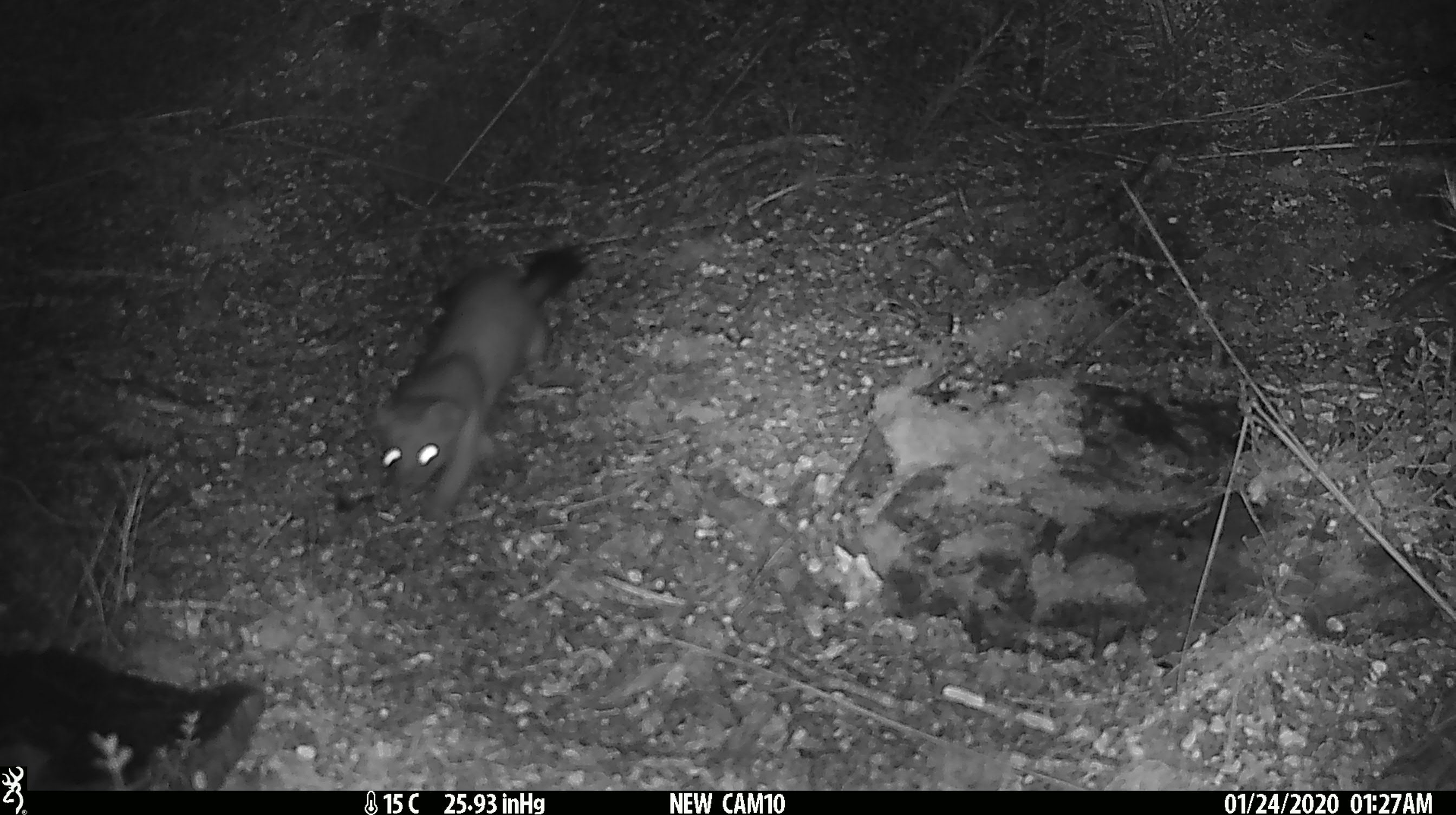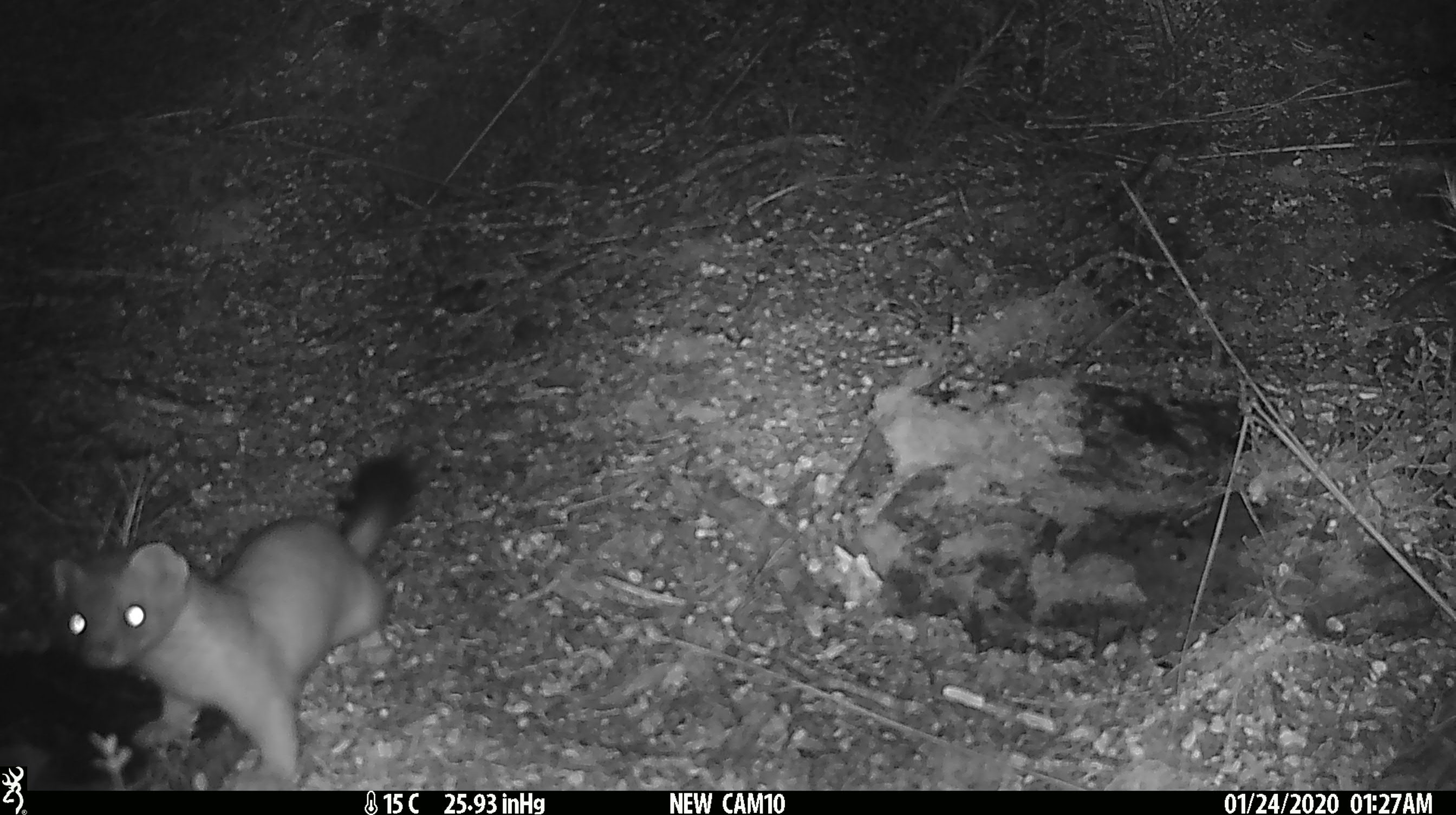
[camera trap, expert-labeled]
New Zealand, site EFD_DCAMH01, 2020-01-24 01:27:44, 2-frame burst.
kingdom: Animalia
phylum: Chordata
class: Mammalia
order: Carnivora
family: Mustelidae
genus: Mustela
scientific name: Mustela erminea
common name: stoat